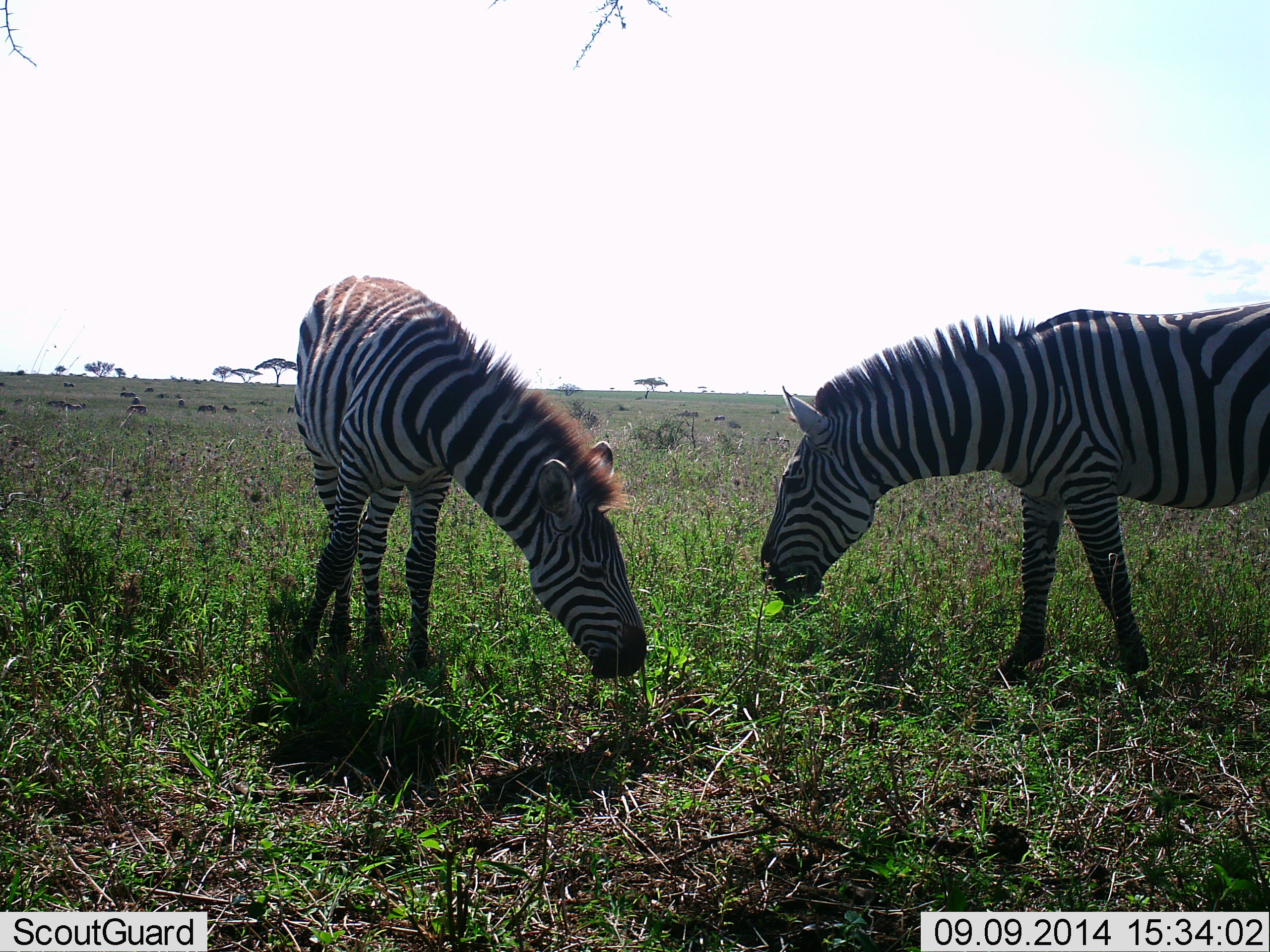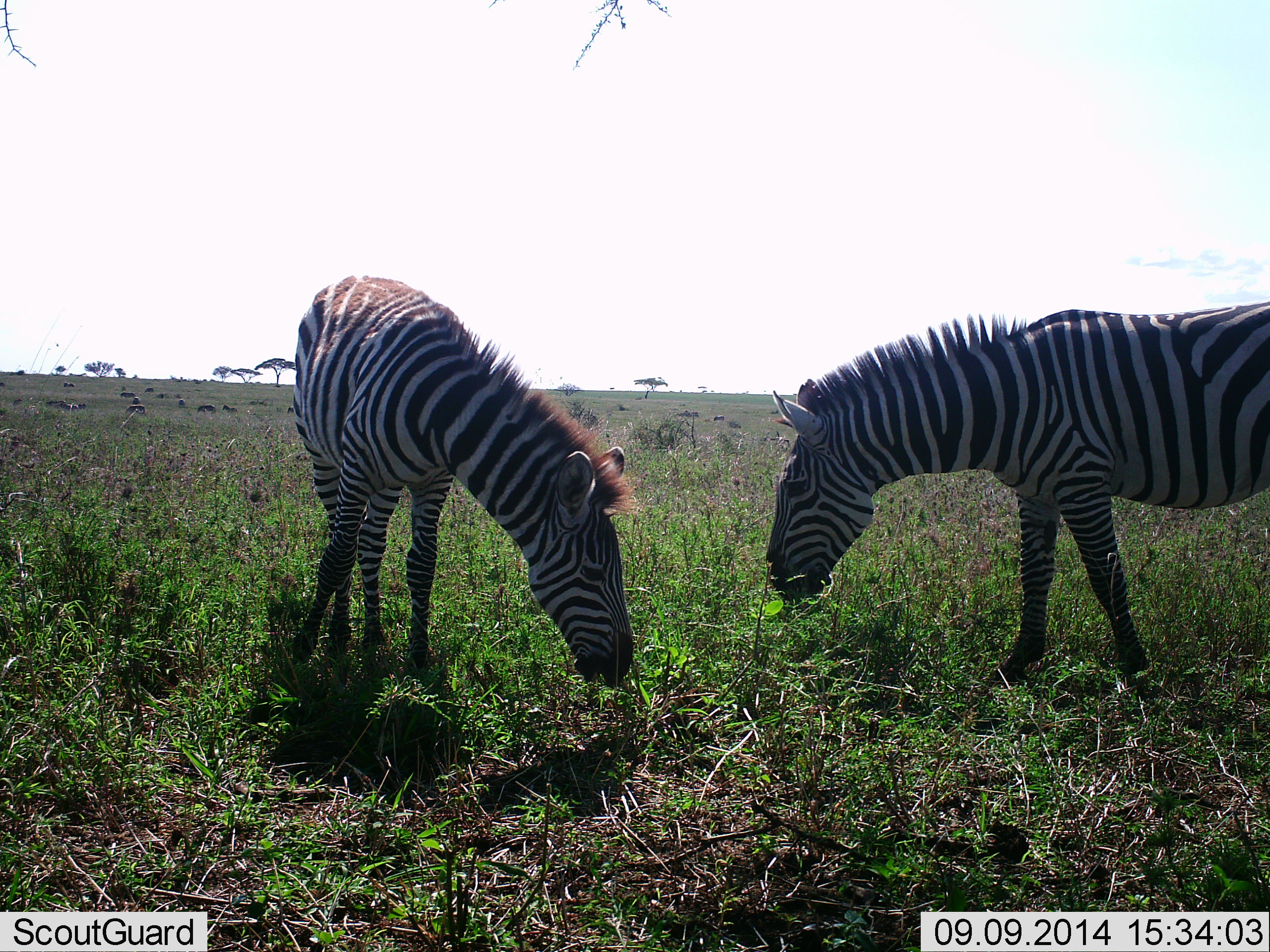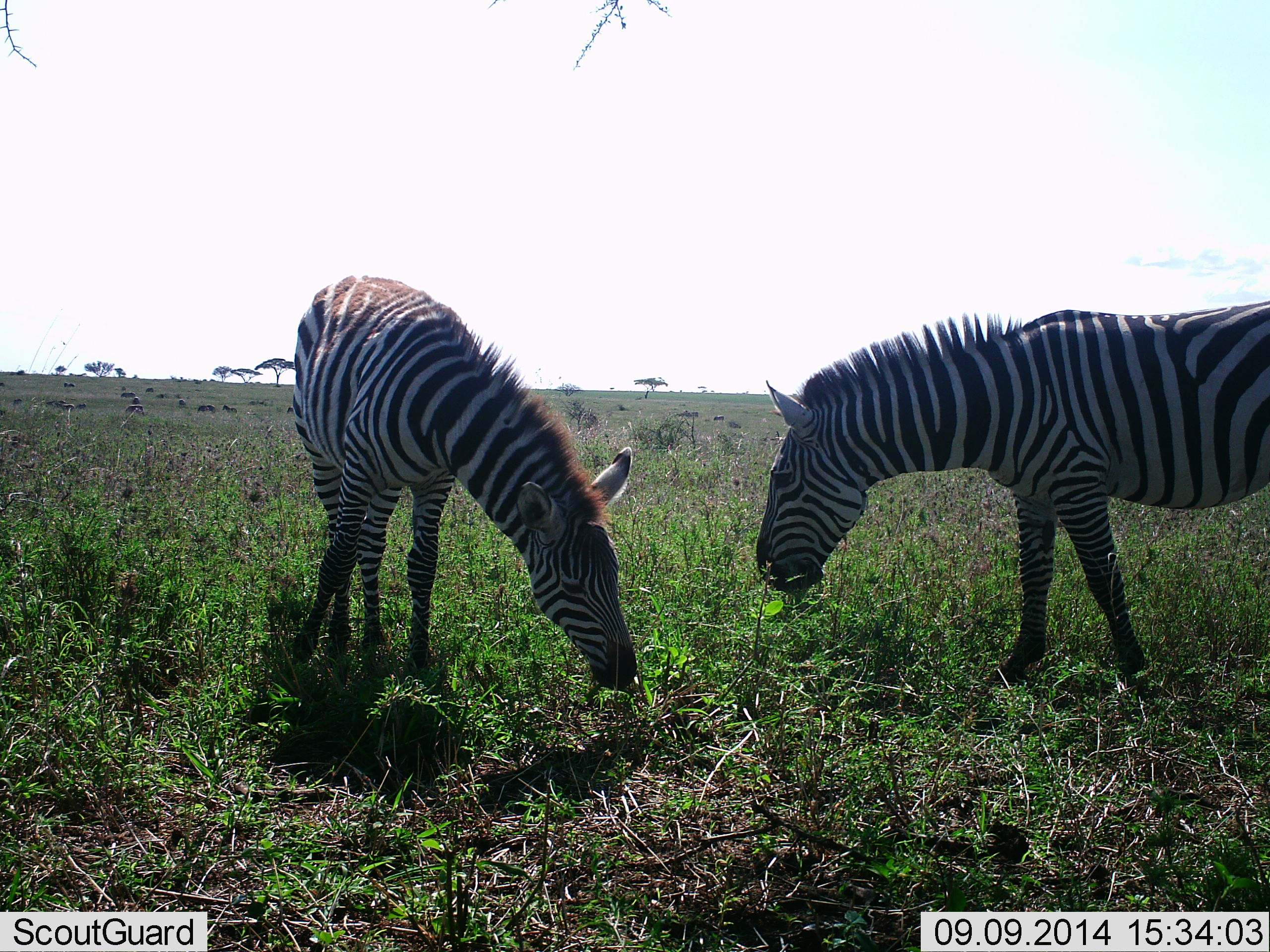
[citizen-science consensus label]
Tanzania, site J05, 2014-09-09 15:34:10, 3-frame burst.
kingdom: Animalia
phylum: Chordata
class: Mammalia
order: Perissodactyla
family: Equidae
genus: Equus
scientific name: Equus quagga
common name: plains zebra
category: zebra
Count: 2.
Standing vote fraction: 8%.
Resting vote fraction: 0%.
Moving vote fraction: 0%.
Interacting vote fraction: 8%.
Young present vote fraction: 0%.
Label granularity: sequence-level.